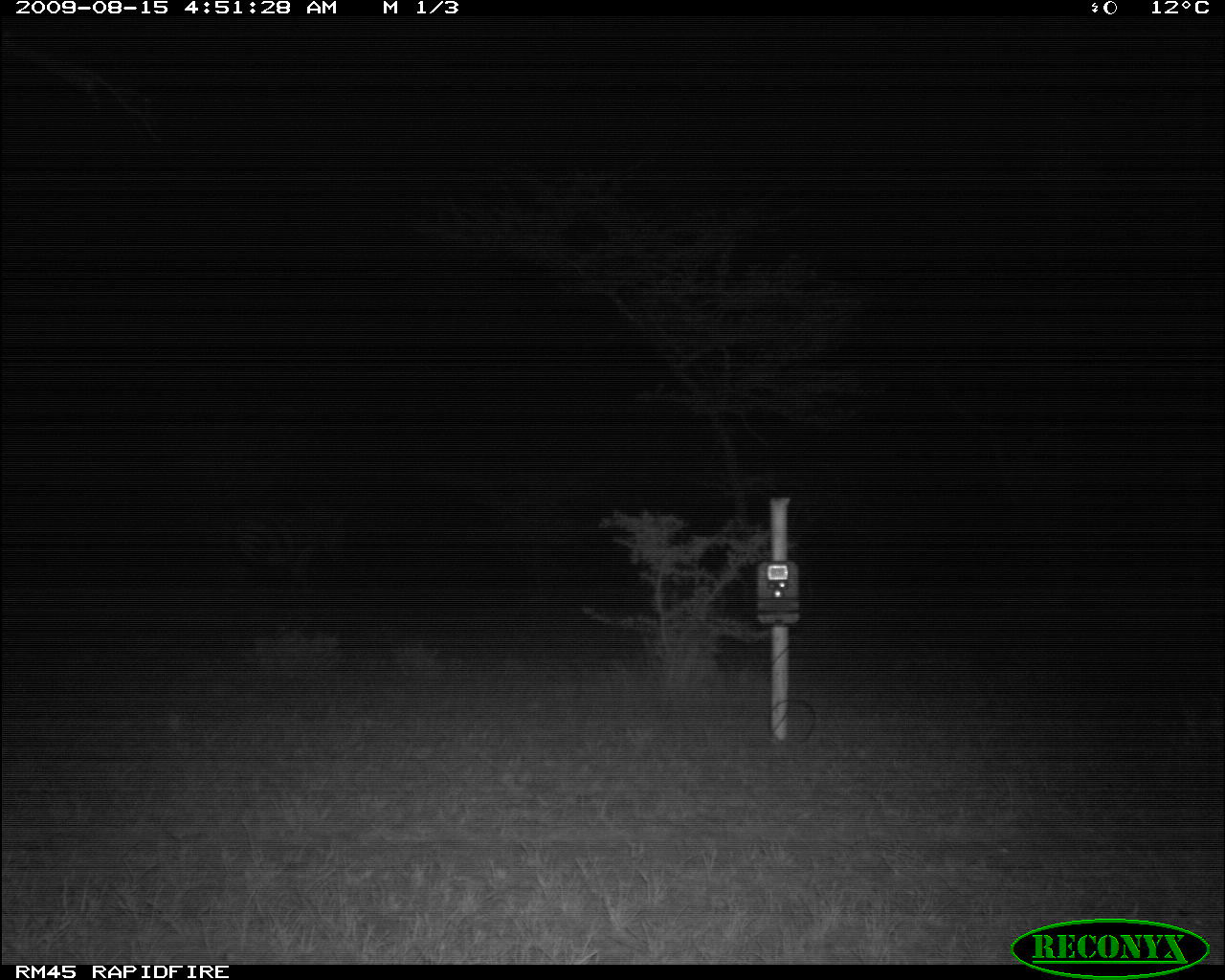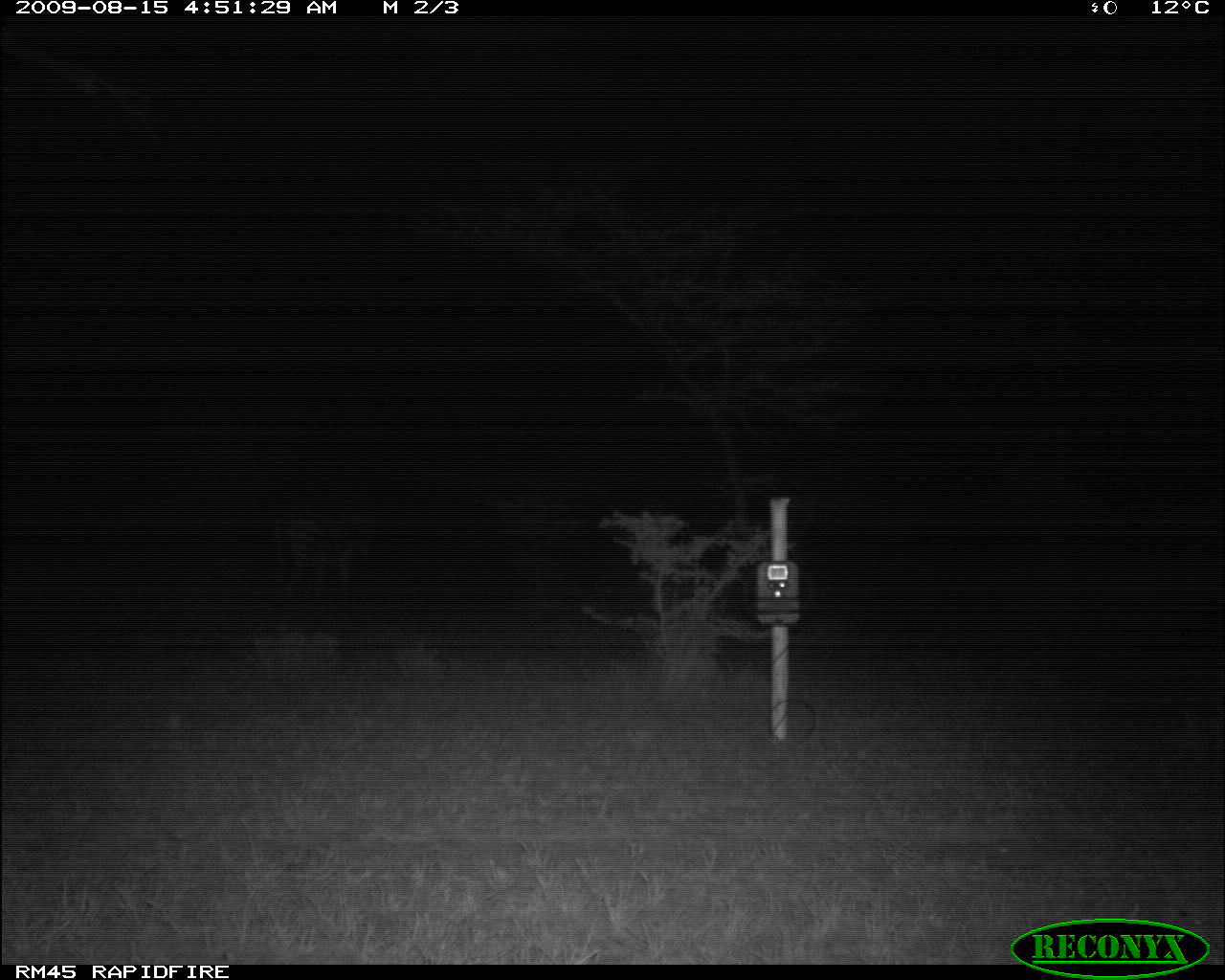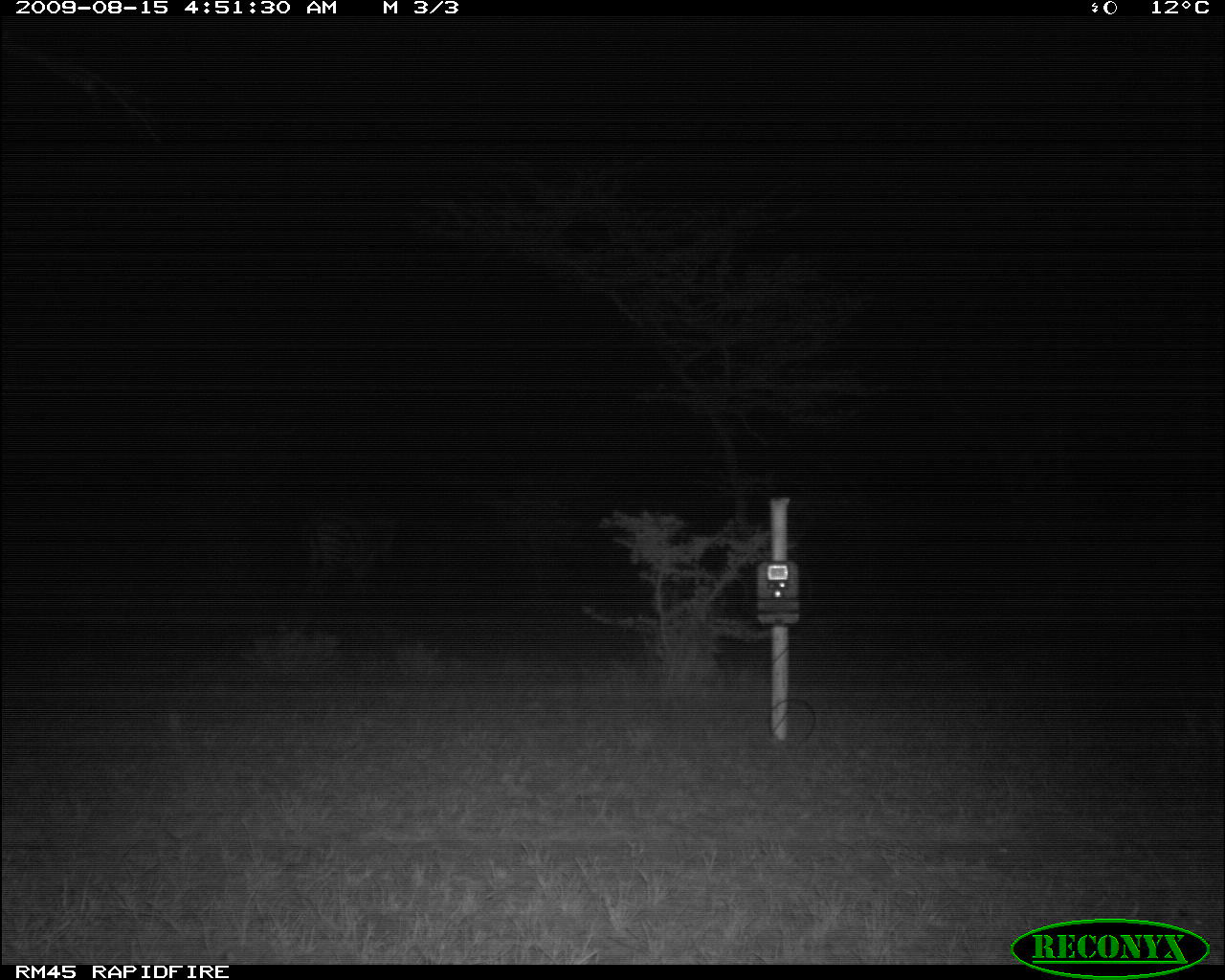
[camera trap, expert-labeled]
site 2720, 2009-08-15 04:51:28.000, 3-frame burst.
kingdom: Animalia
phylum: Chordata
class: Mammalia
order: Perissodactyla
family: Equidae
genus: Equus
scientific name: Equus quagga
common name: plains zebra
Equus quagga (plains zebra), count 1.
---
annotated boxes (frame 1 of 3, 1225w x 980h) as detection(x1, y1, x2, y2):
equus quagga: detection(213, 515, 343, 588)